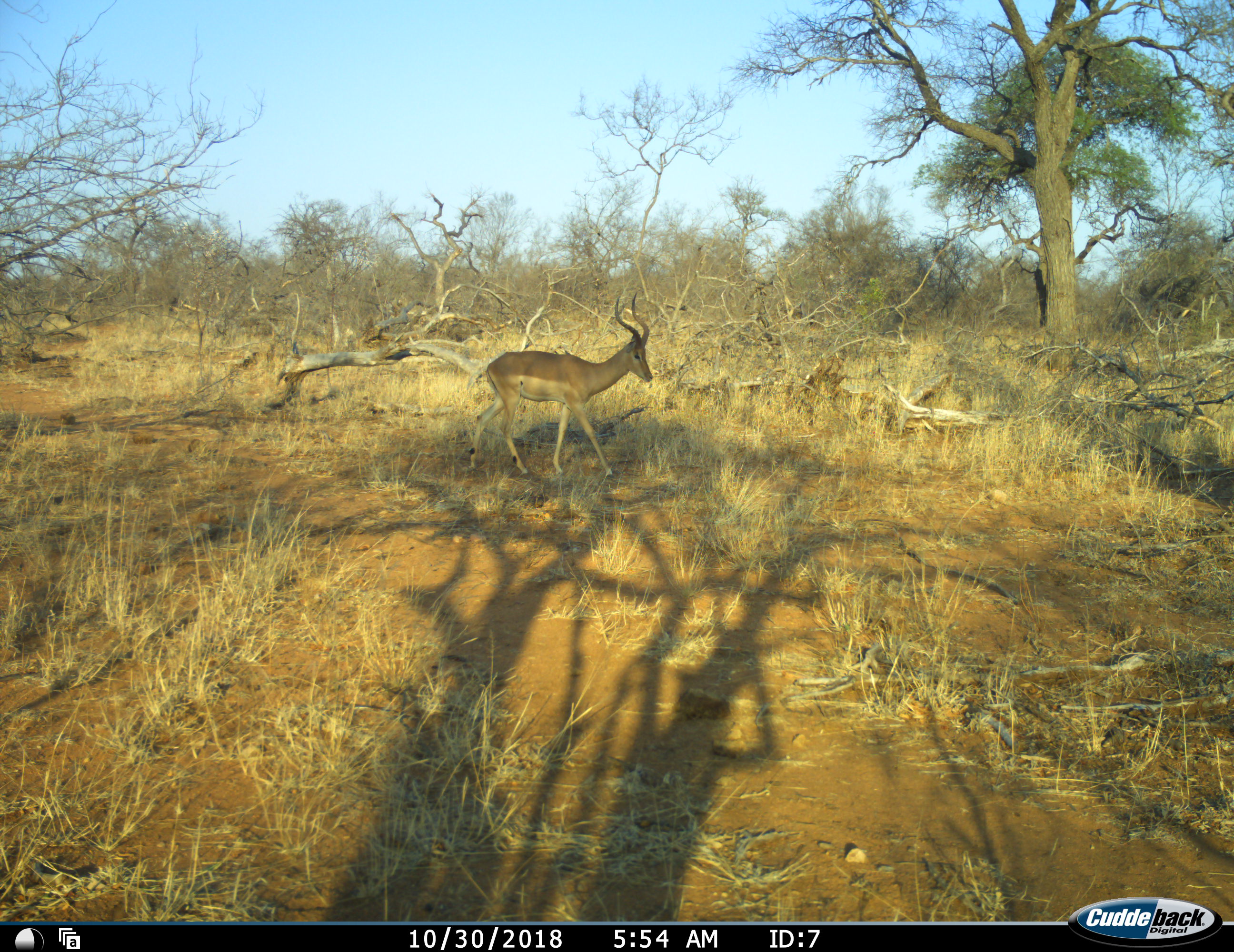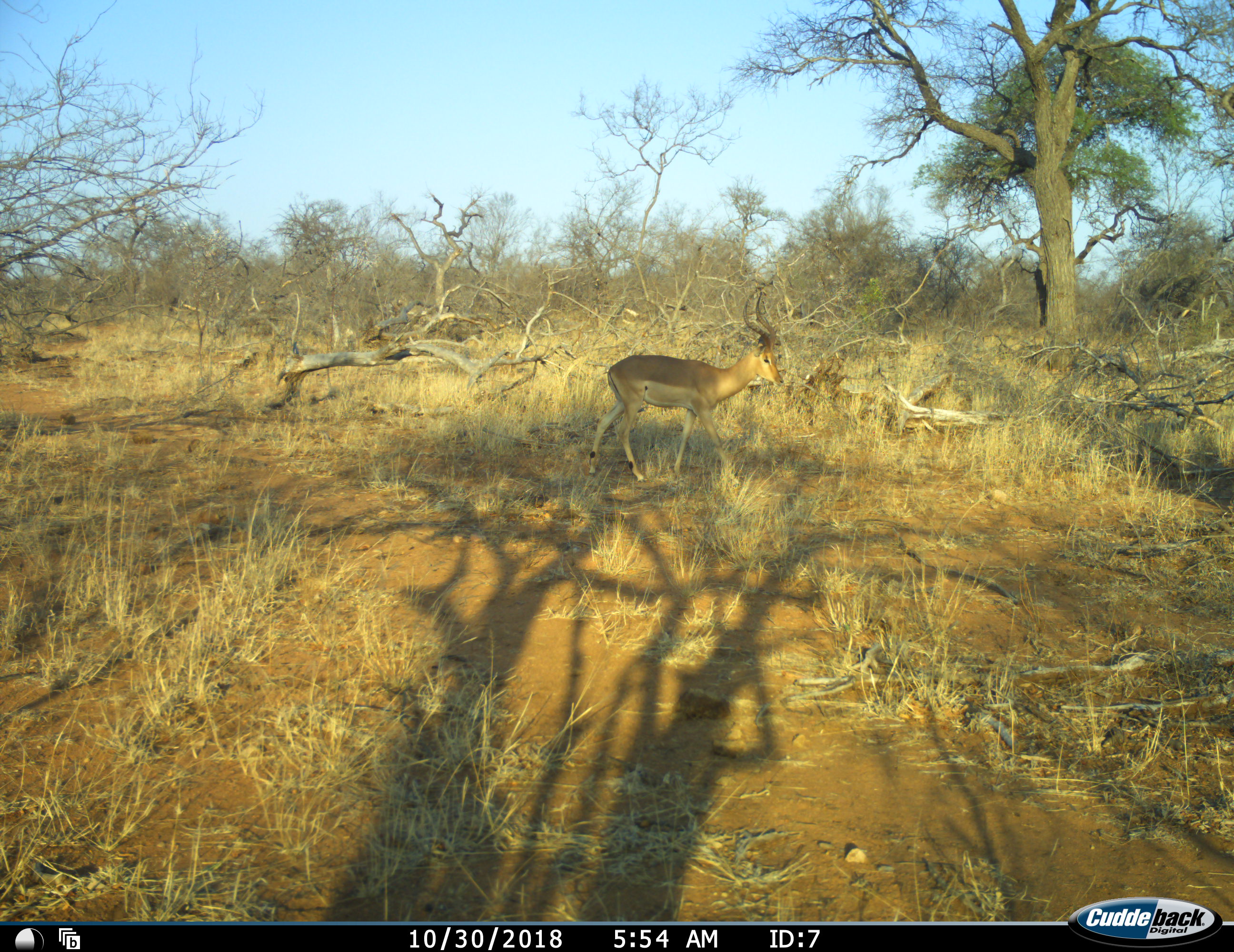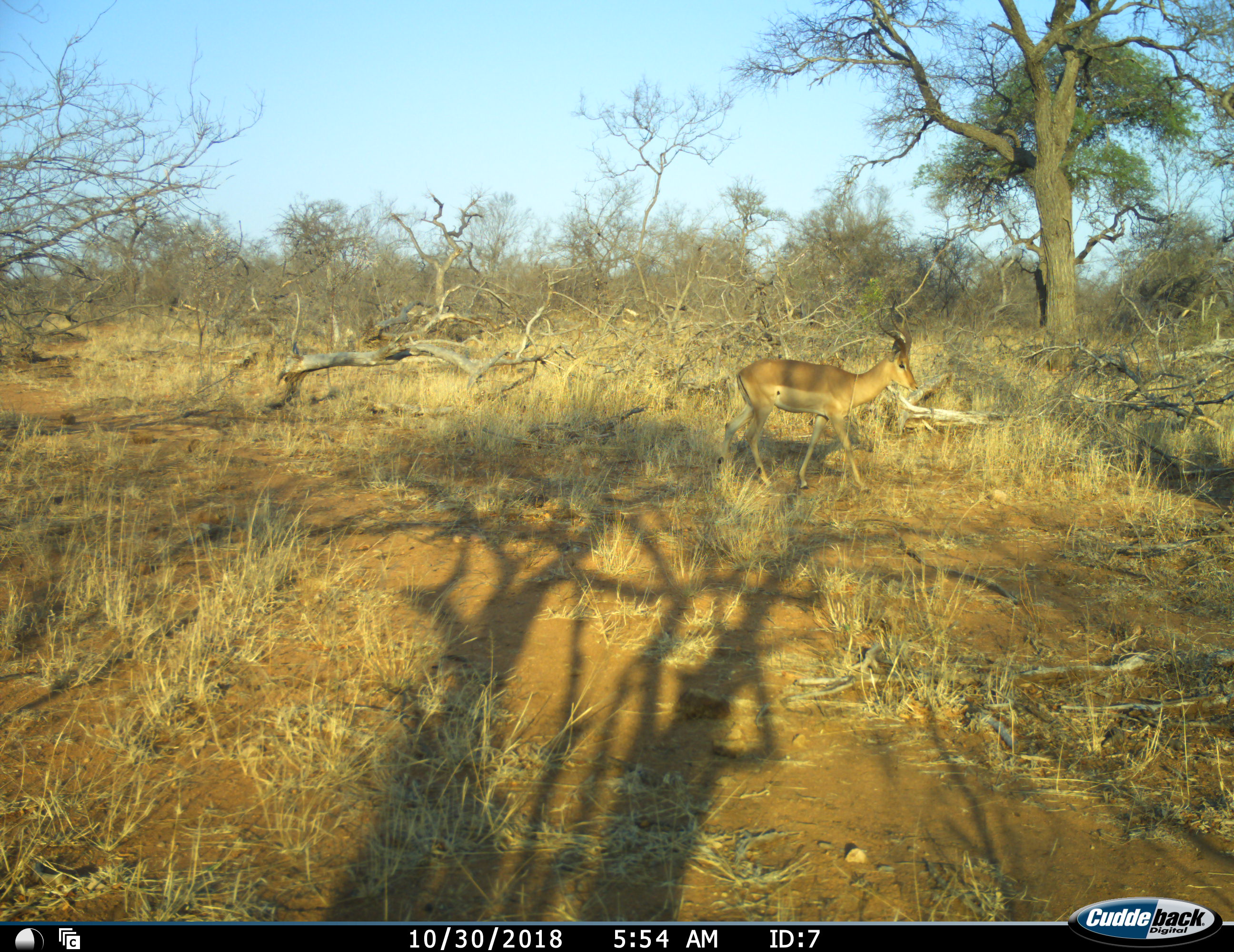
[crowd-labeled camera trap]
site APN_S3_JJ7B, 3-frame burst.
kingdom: Animalia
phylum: Chordata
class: Mammalia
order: Artiodactyla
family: Bovidae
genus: Aepyceros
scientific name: Aepyceros melampus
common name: impala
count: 1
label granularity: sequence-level